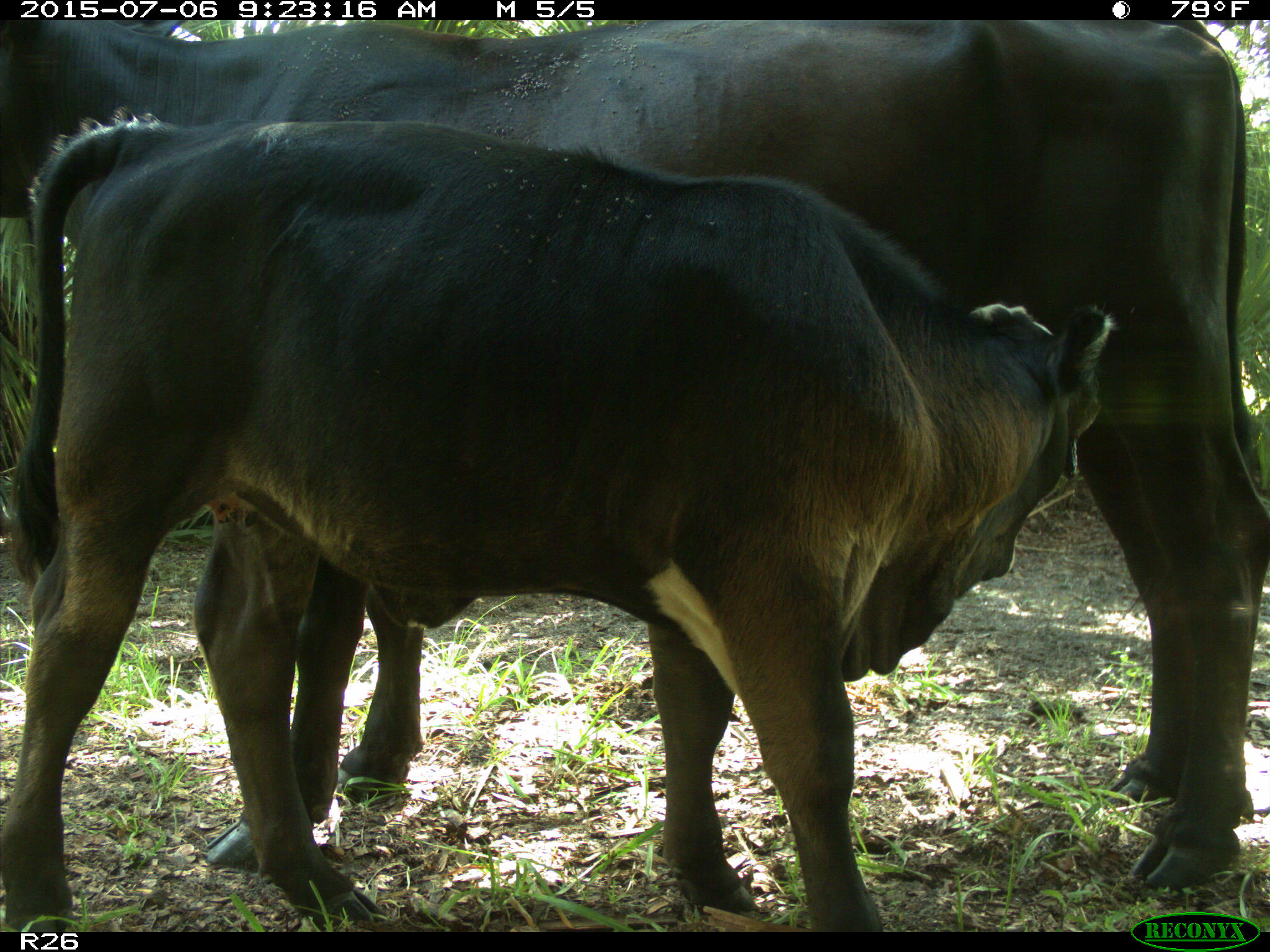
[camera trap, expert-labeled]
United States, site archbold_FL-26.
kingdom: Animalia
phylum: Chordata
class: Mammalia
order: Artiodactyla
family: Bovidae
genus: Bos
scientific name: Bos taurus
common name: domestic cow